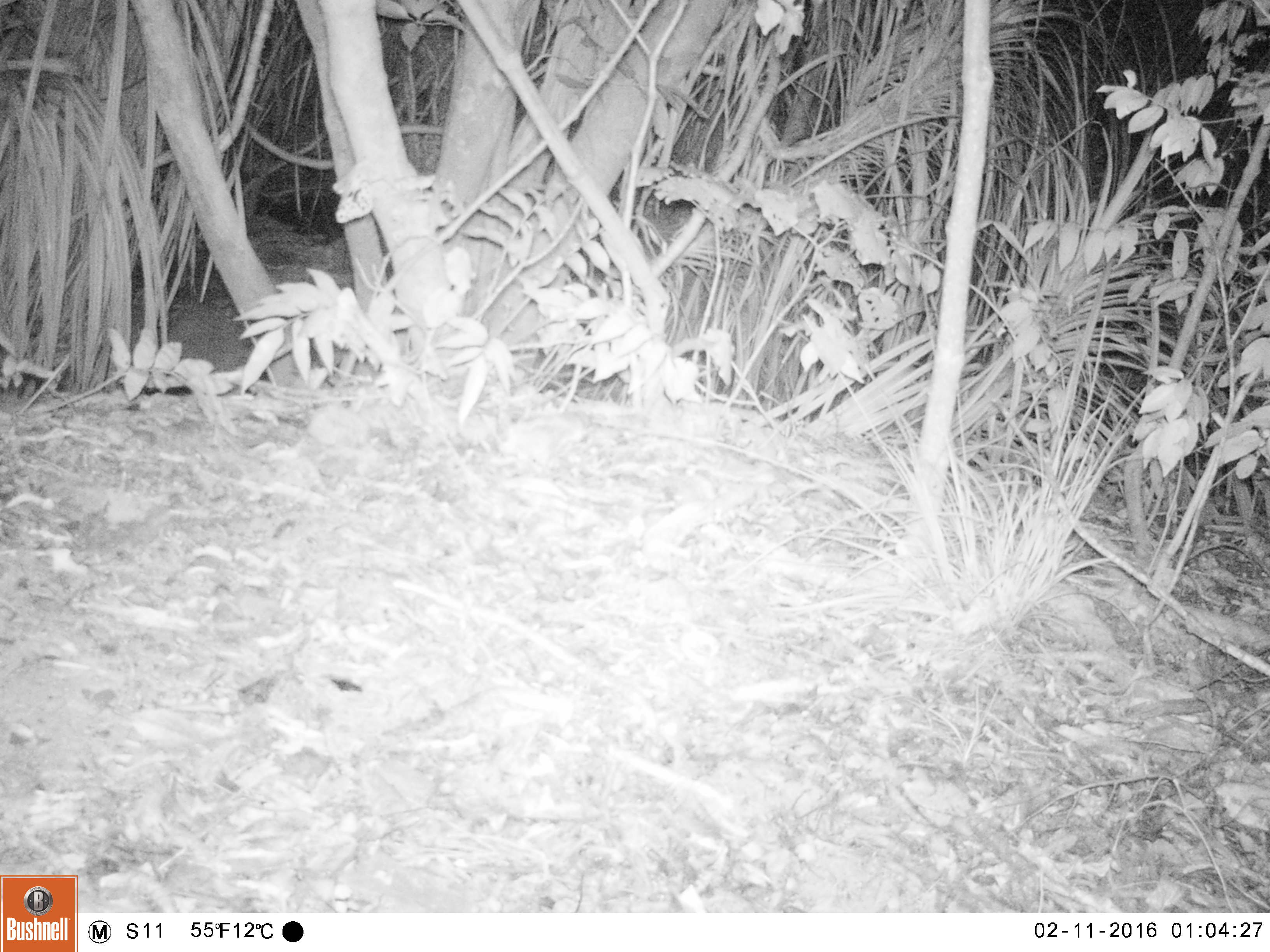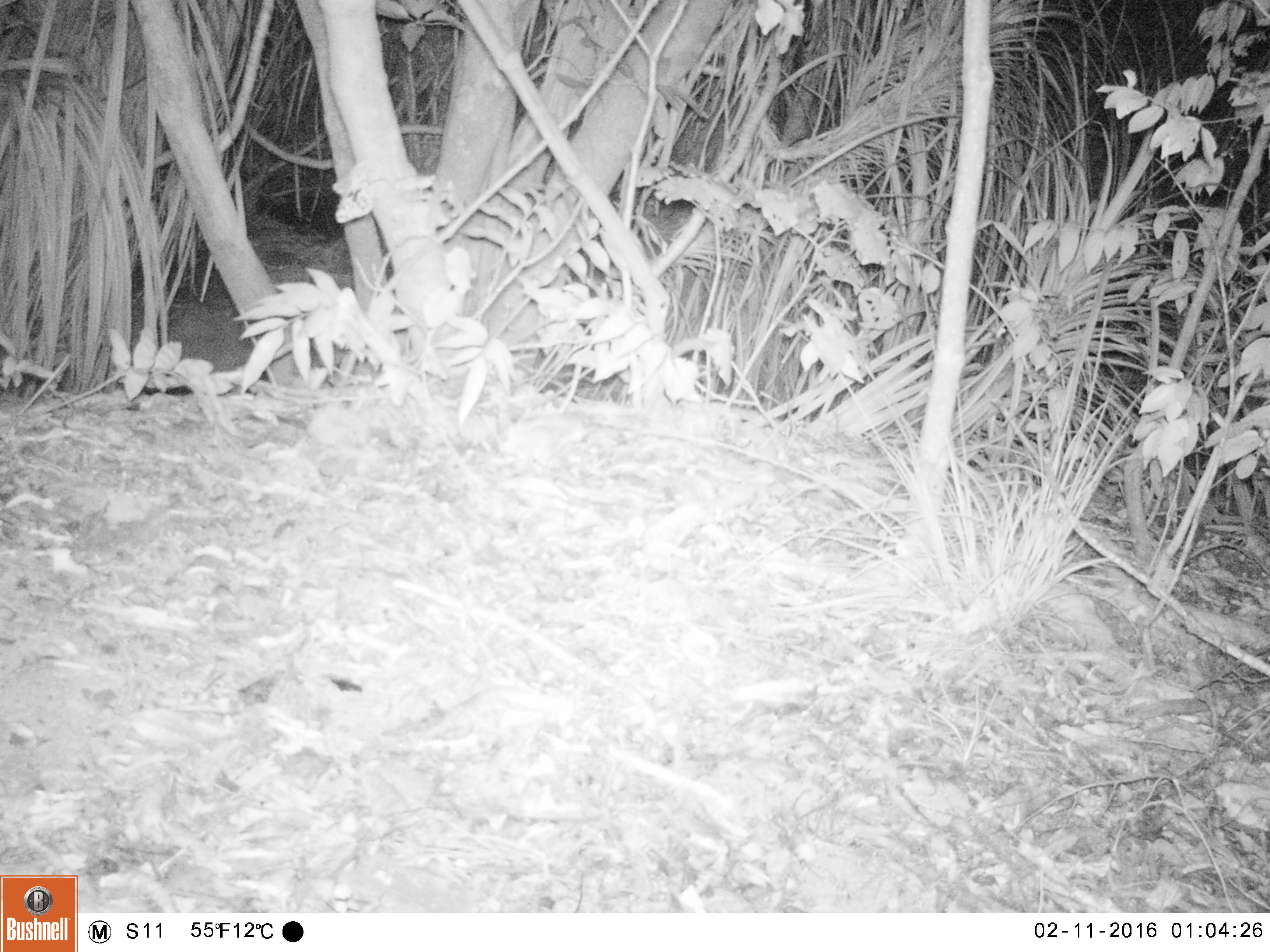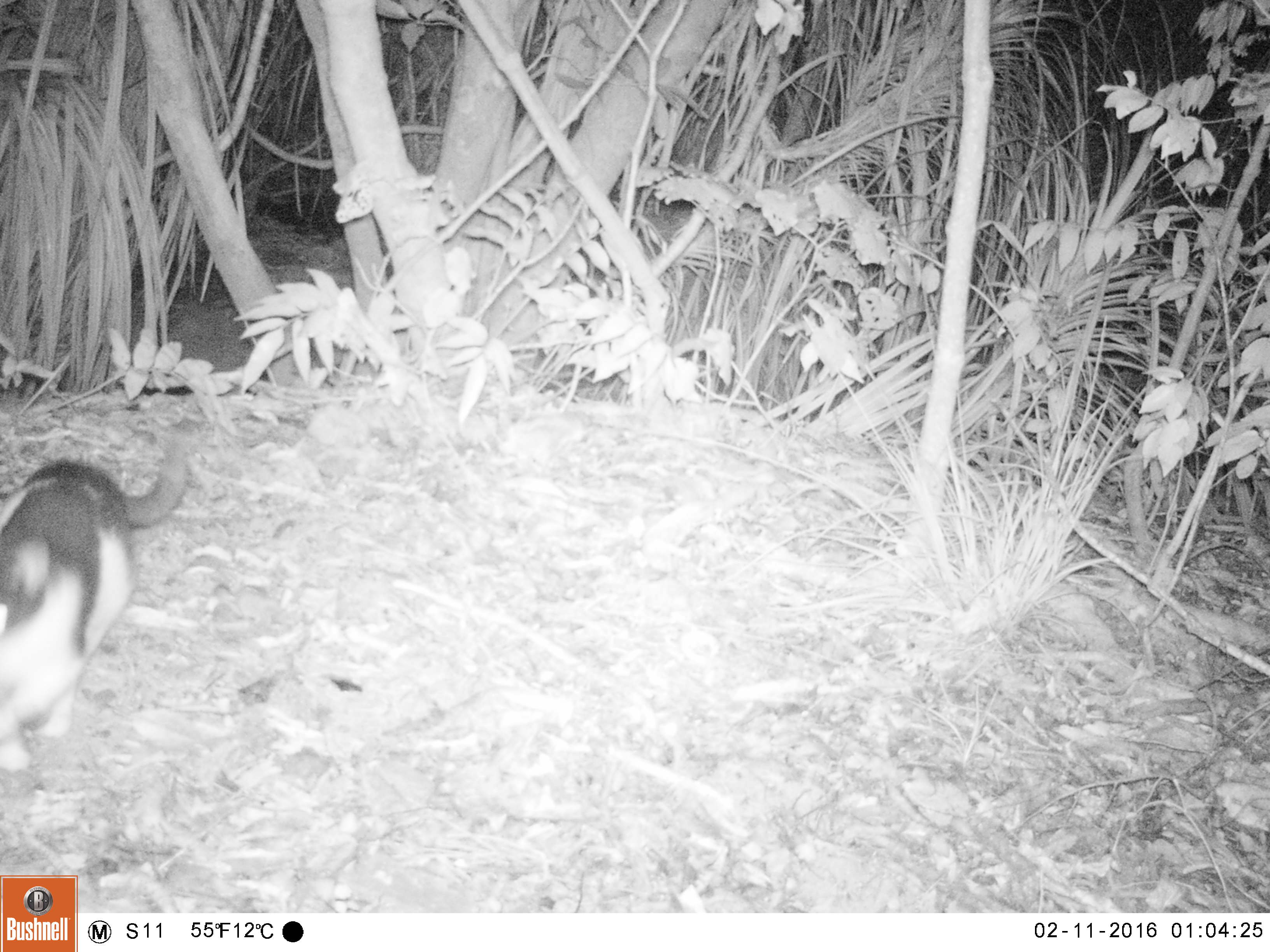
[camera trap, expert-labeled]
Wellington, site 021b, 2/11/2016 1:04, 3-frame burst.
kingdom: Animalia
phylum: Chordata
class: Mammalia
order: Carnivora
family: Felidae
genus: Felis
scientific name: Felis catus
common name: cat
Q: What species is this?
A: Cat (Felis catus).